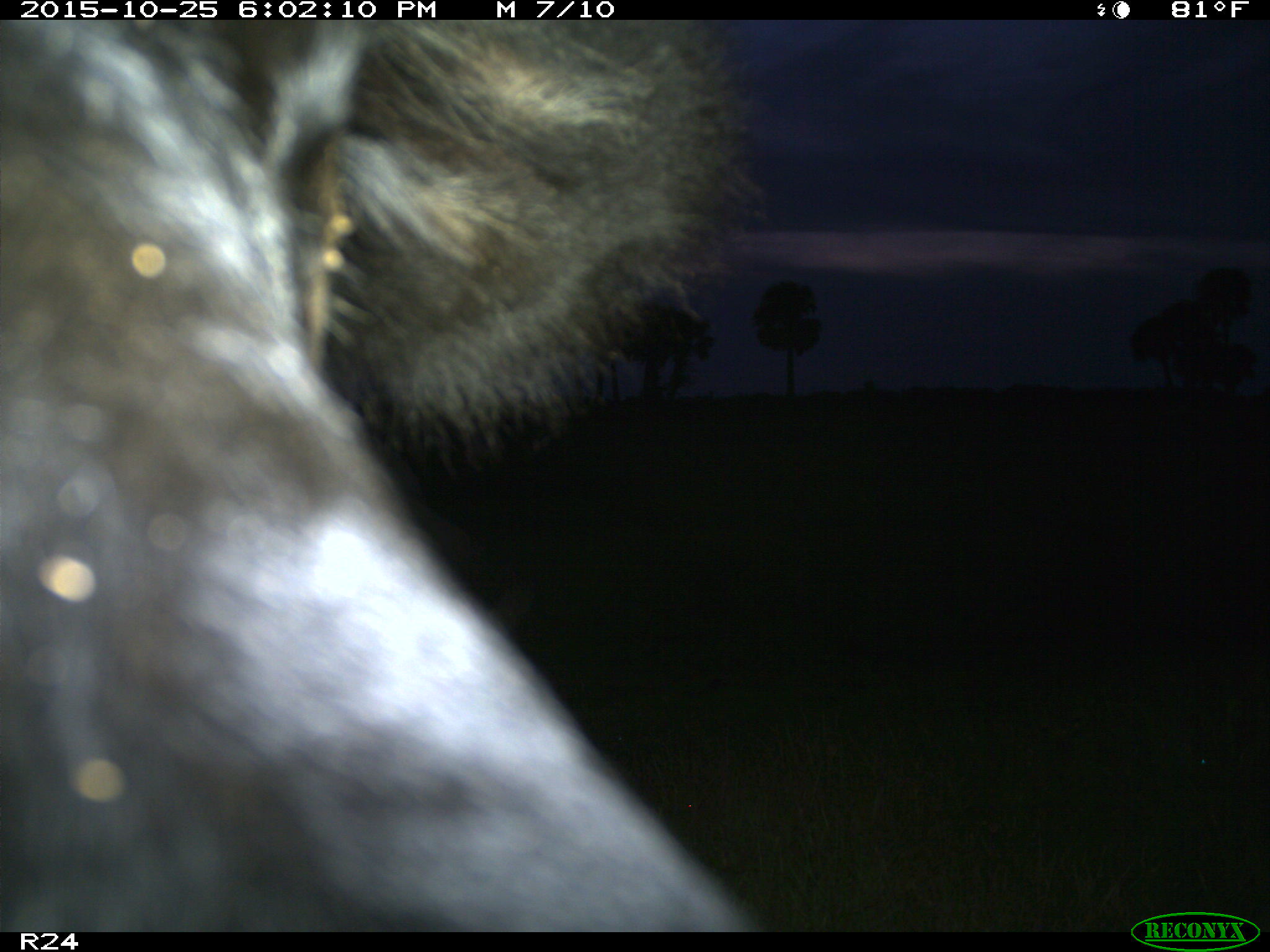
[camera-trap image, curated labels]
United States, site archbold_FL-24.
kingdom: Animalia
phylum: Chordata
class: Mammalia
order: Artiodactyla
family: Bovidae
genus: Bos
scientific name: Bos taurus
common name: domestic cow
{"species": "Bos taurus (domestic cow)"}